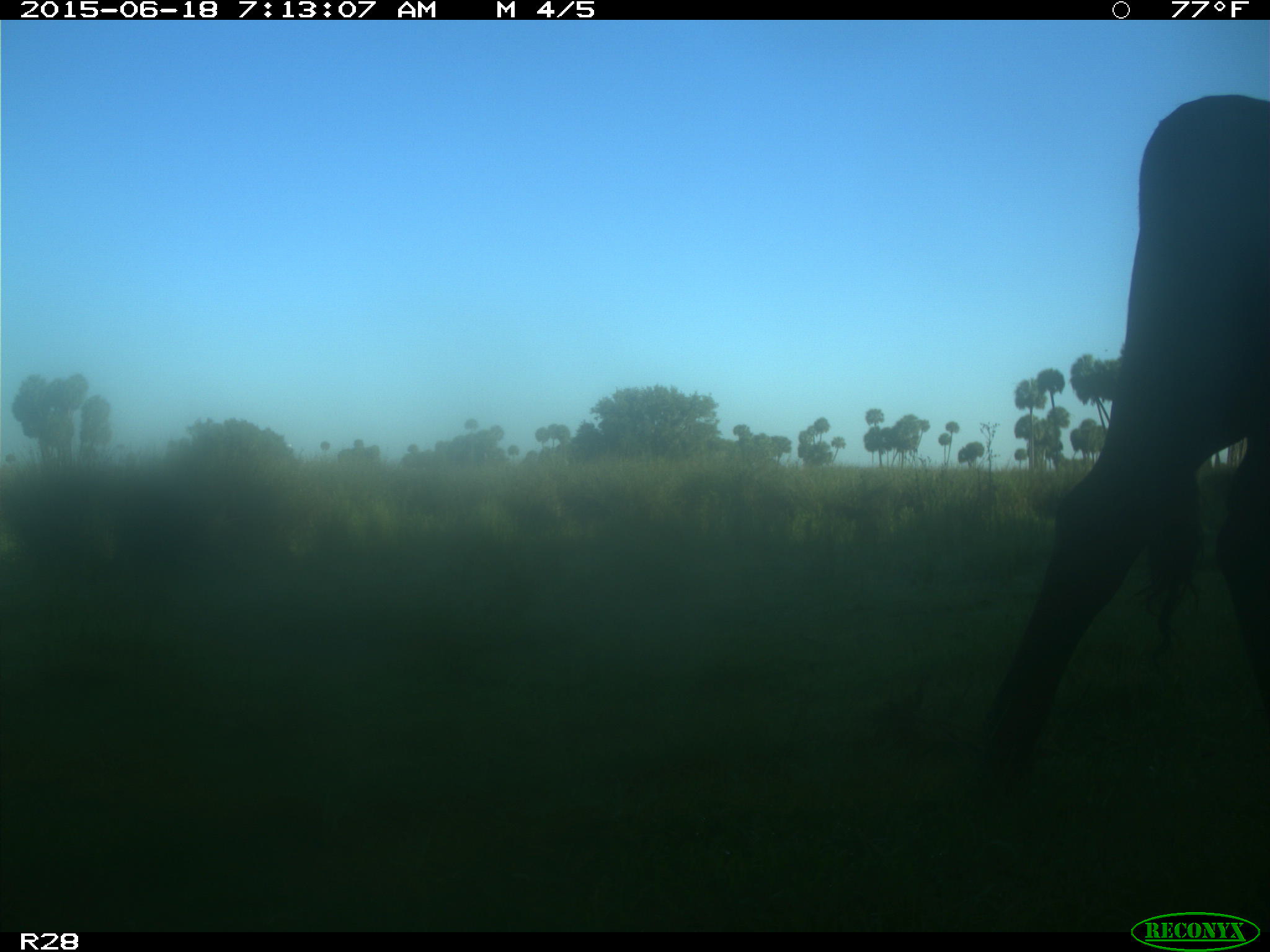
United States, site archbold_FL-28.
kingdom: Animalia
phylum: Chordata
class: Mammalia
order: Artiodactyla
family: Bovidae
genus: Bos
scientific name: Bos taurus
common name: domestic cow